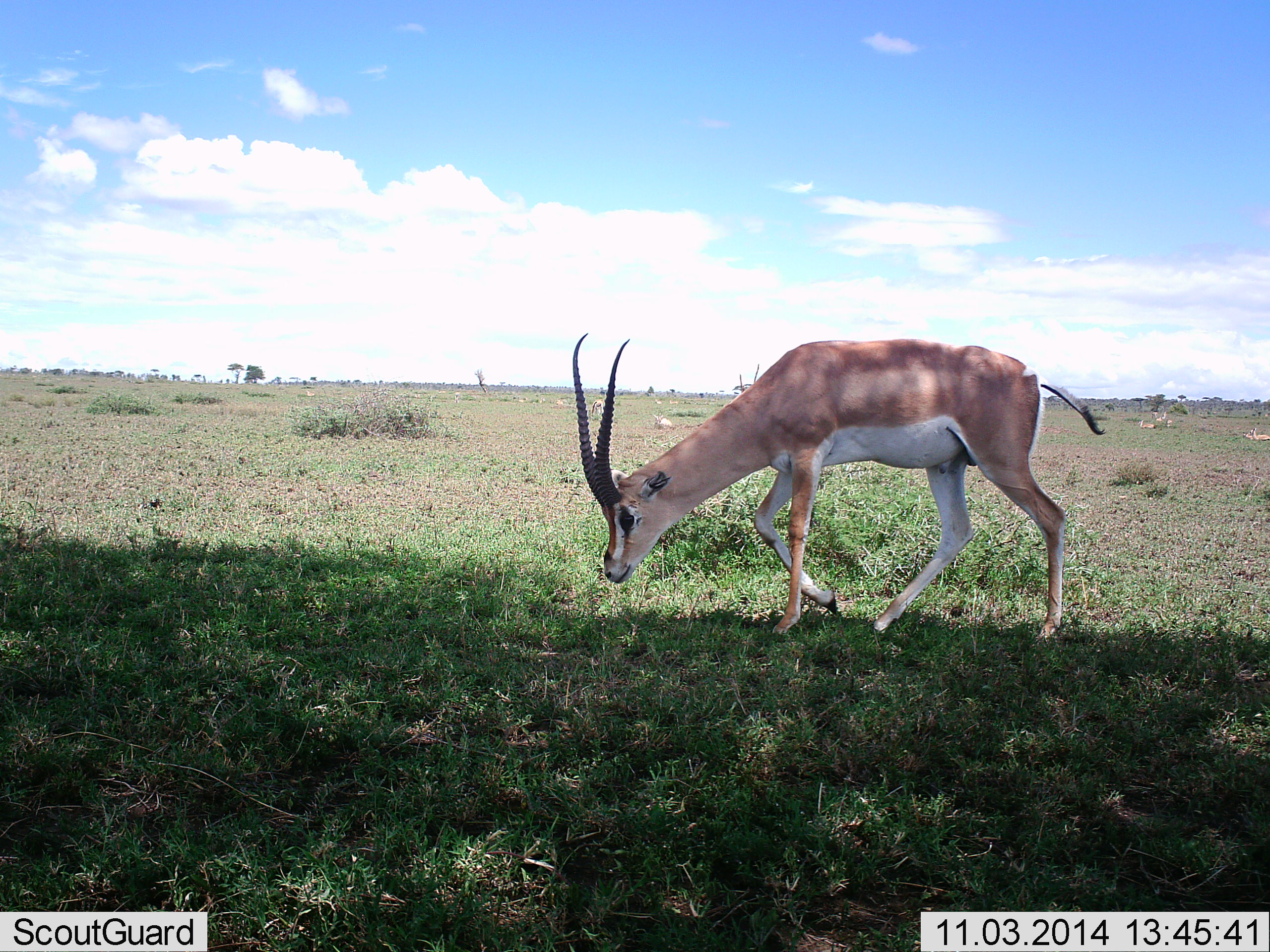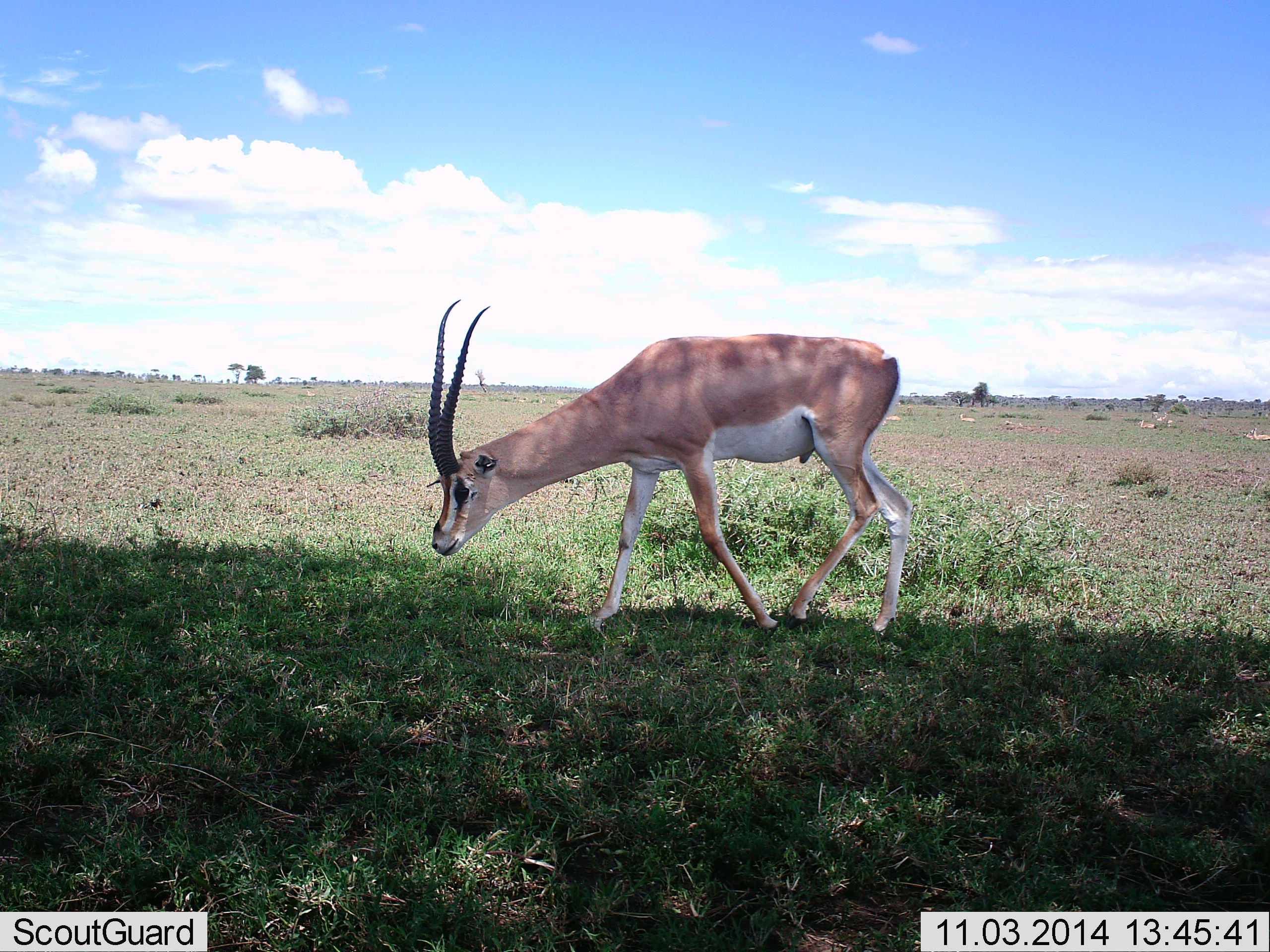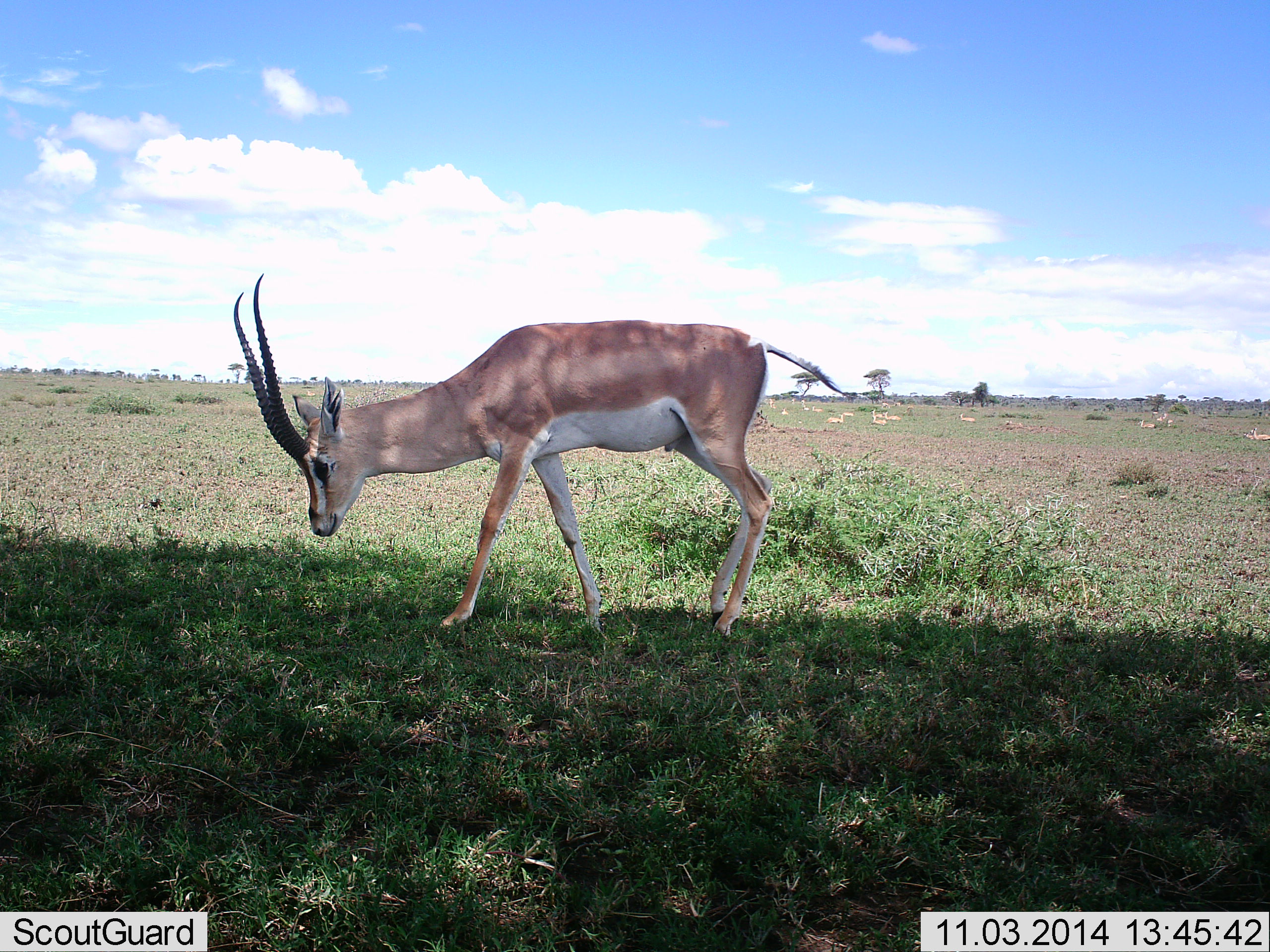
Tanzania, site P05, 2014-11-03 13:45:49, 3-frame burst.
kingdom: Animalia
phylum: Chordata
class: Mammalia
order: Artiodactyla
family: Bovidae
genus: Nanger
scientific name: Nanger granti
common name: grant's gazelle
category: gazellegrants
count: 1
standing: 30%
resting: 10%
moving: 60%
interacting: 0%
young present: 0%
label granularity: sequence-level